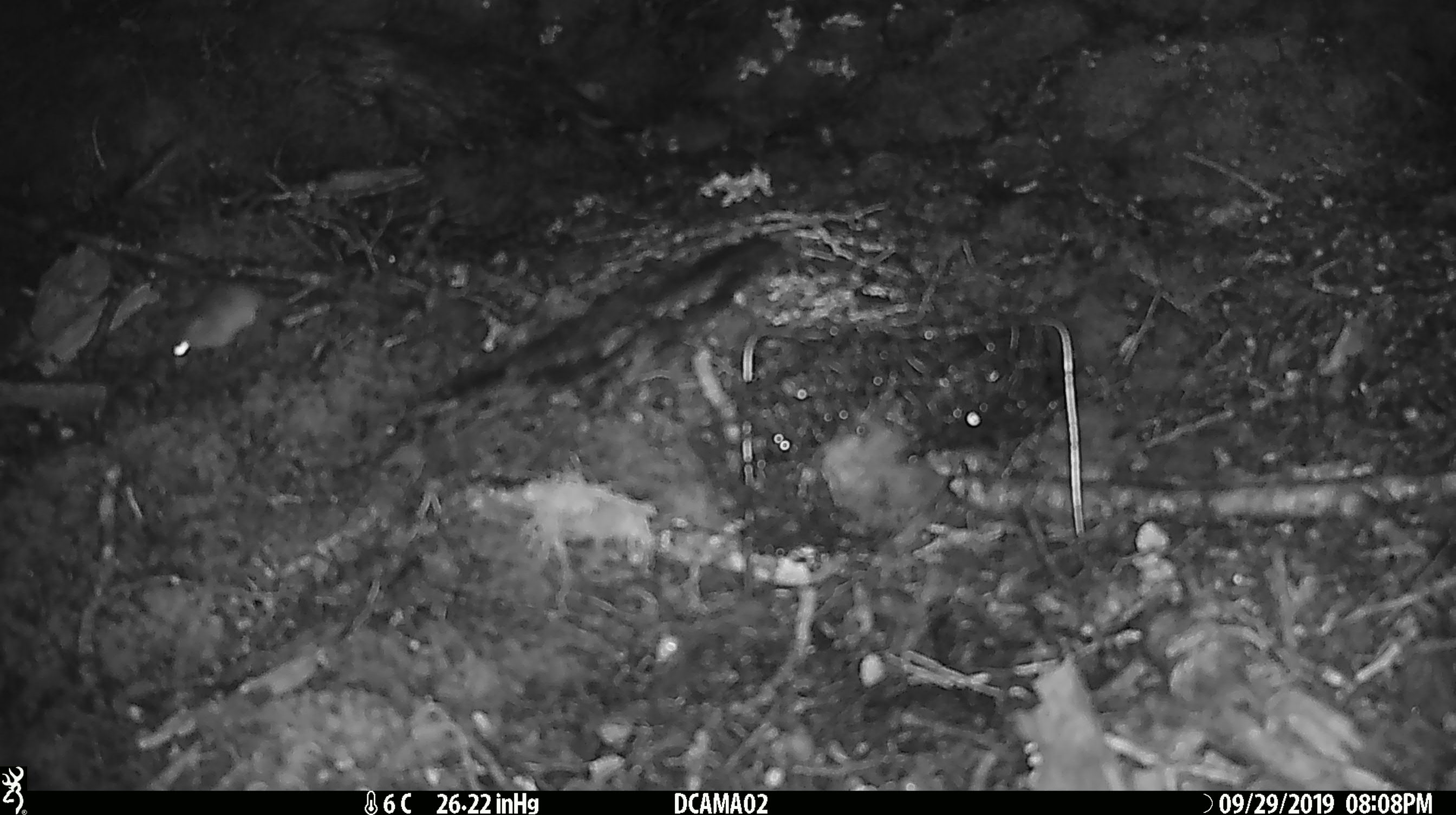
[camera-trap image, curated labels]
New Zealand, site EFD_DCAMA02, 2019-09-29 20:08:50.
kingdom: Animalia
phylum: Chordata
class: Mammalia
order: Rodentia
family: Muridae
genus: Mus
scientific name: Mus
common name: mouse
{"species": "mouse (Mus)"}